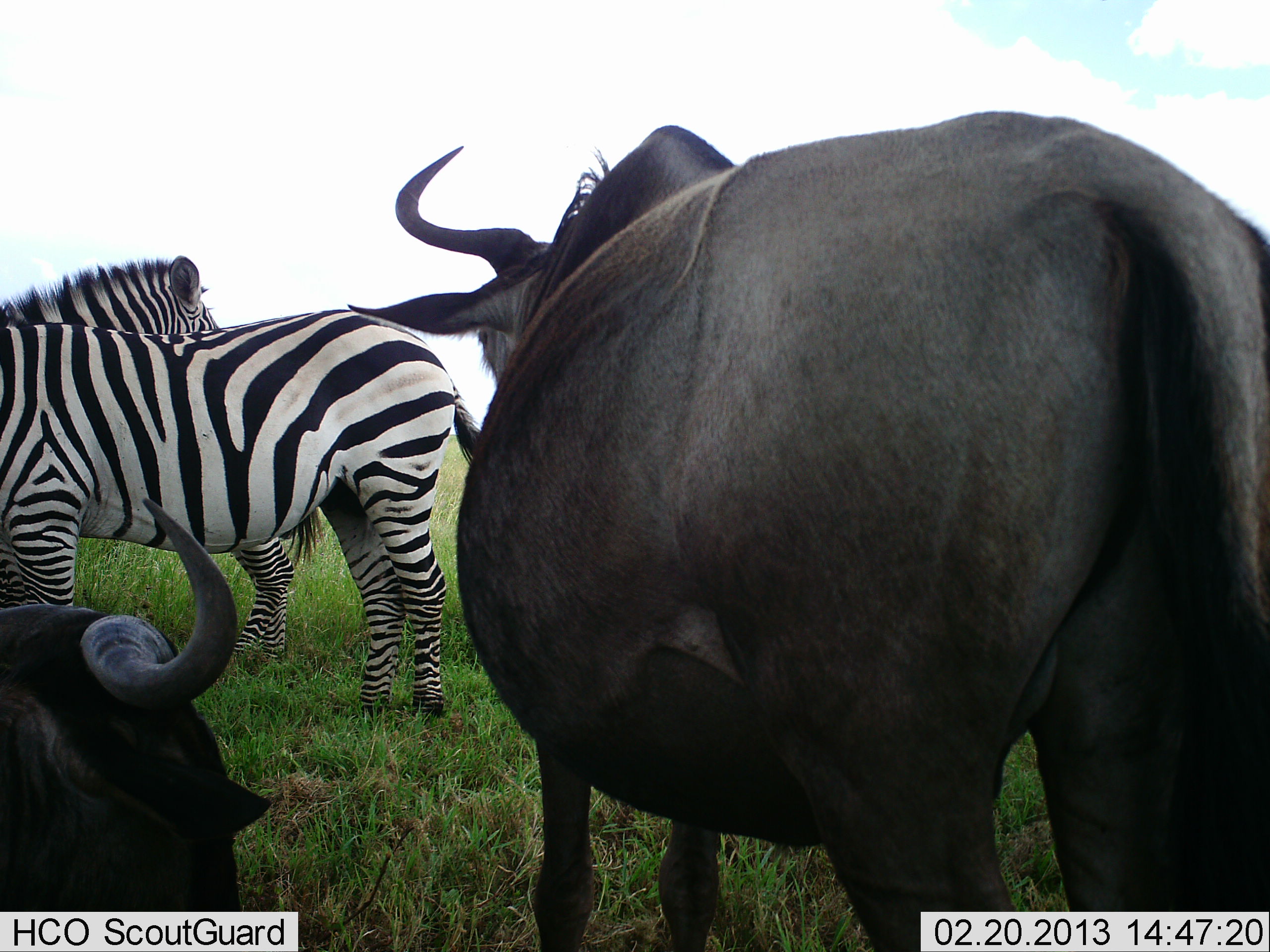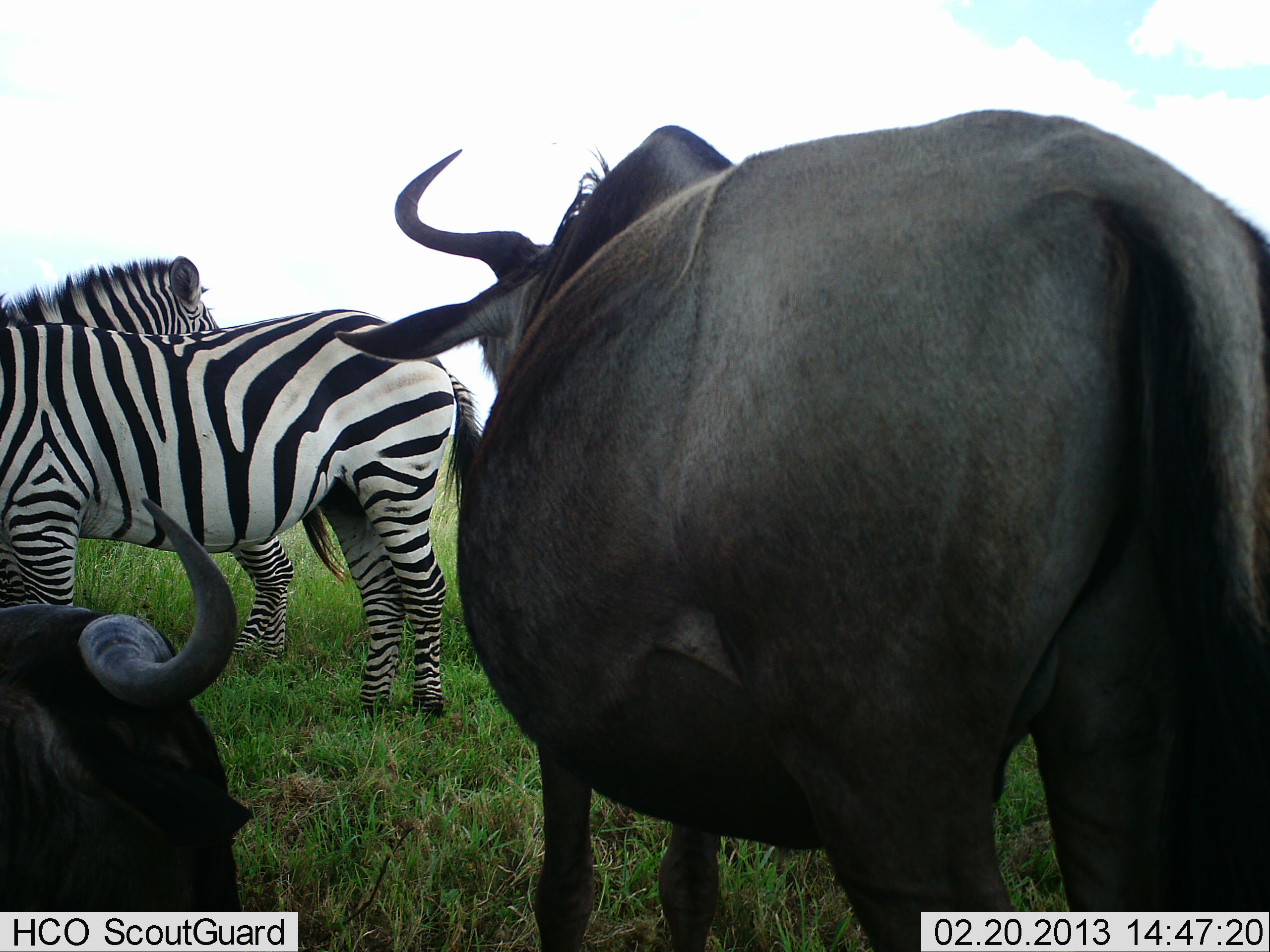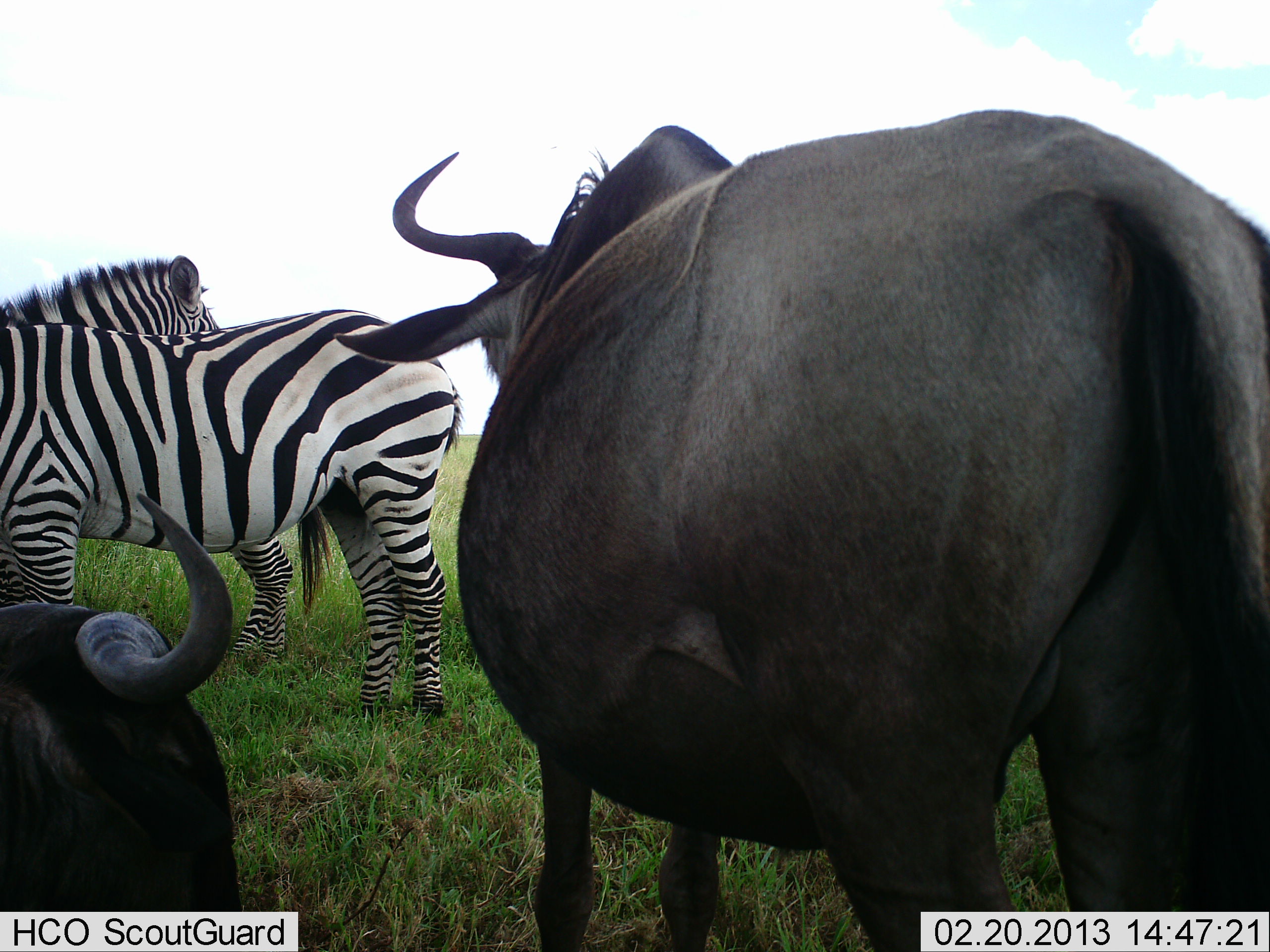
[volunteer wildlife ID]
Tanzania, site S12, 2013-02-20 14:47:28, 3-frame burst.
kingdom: Animalia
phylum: Chordata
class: Mammalia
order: Artiodactyla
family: Bovidae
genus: Connochaetes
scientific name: Connochaetes taurinus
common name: blue wildebeest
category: wildebeest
Wildebeest (blue wildebeest) (Connochaetes taurinus), count 2. Behavior (volunteer vote fractions): standing 89%, resting 61%, moving 6%, interacting 6%. Young present (vote fraction): 0%. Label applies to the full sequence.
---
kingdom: Animalia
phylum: Chordata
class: Mammalia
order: Perissodactyla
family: Equidae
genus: Equus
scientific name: Equus quagga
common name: plains zebra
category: zebra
Zebra (plains zebra) (Equus quagga), count 2. Behavior (volunteer vote fractions): standing 96%, resting 4%, moving 4%, interacting 4%. Young present (vote fraction): 0%. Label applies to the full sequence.